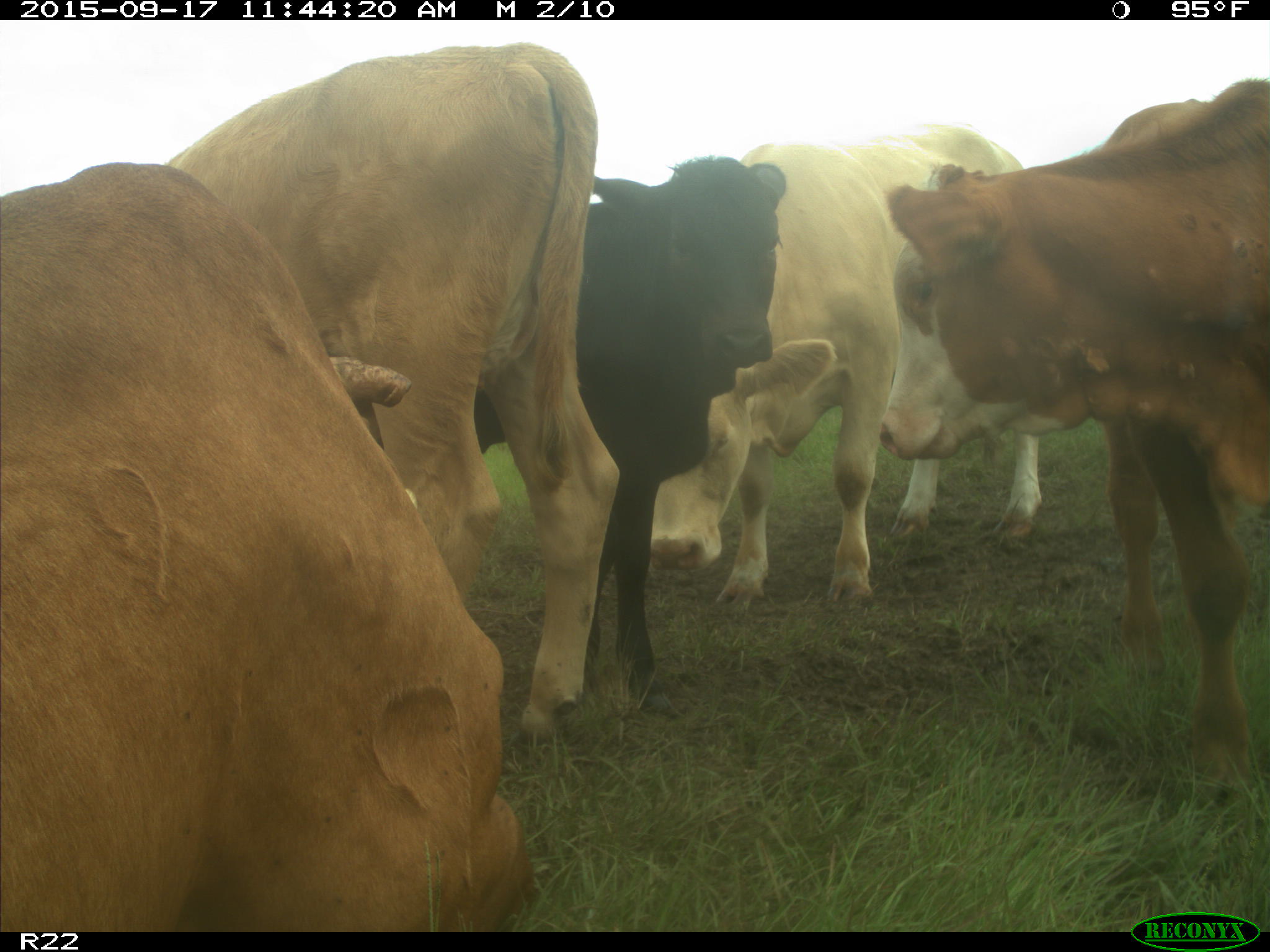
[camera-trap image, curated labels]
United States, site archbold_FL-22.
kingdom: Animalia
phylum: Chordata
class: Mammalia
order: Artiodactyla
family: Bovidae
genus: Bos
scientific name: Bos taurus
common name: domestic cow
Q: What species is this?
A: Bos taurus (domestic cow).